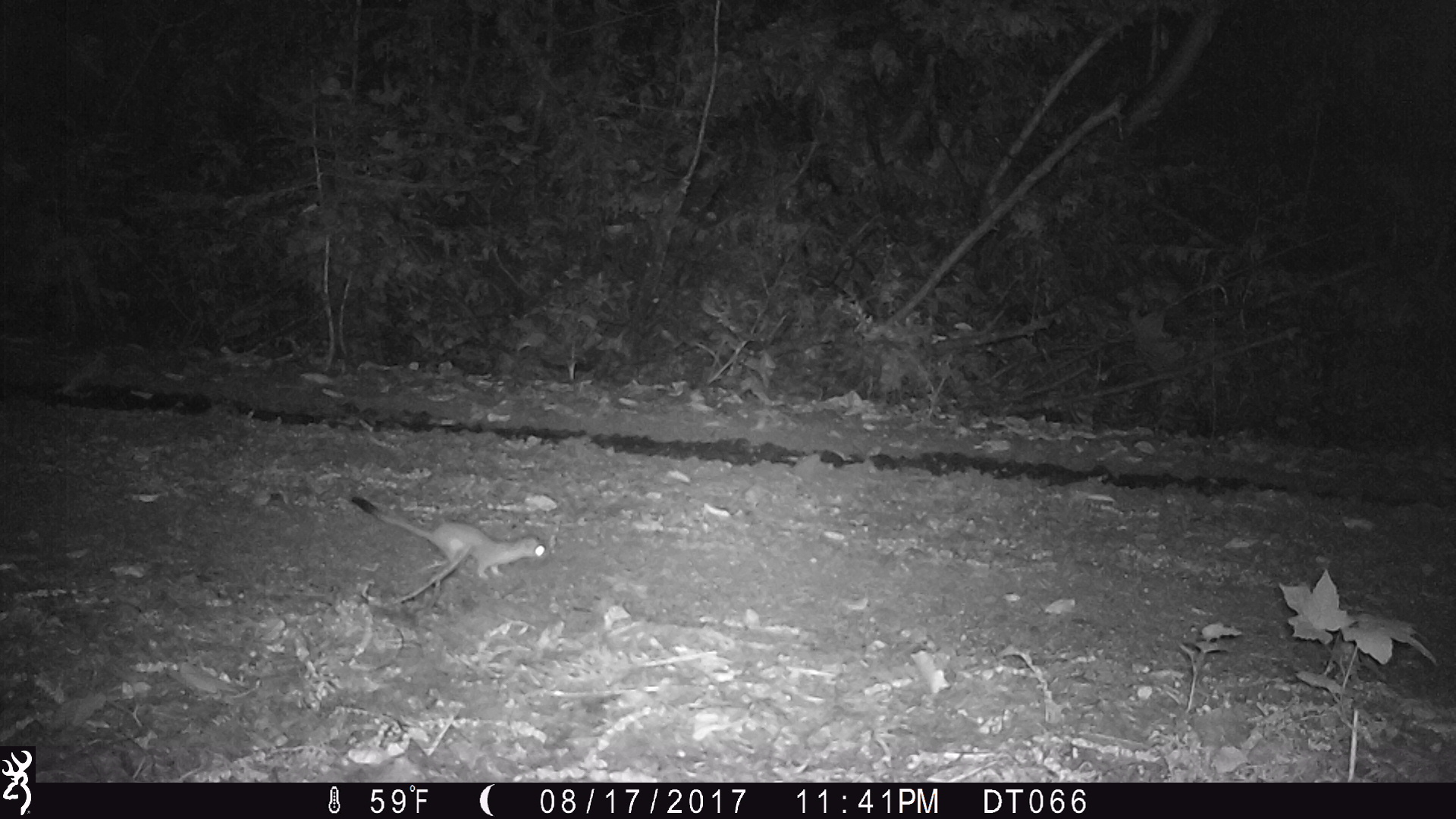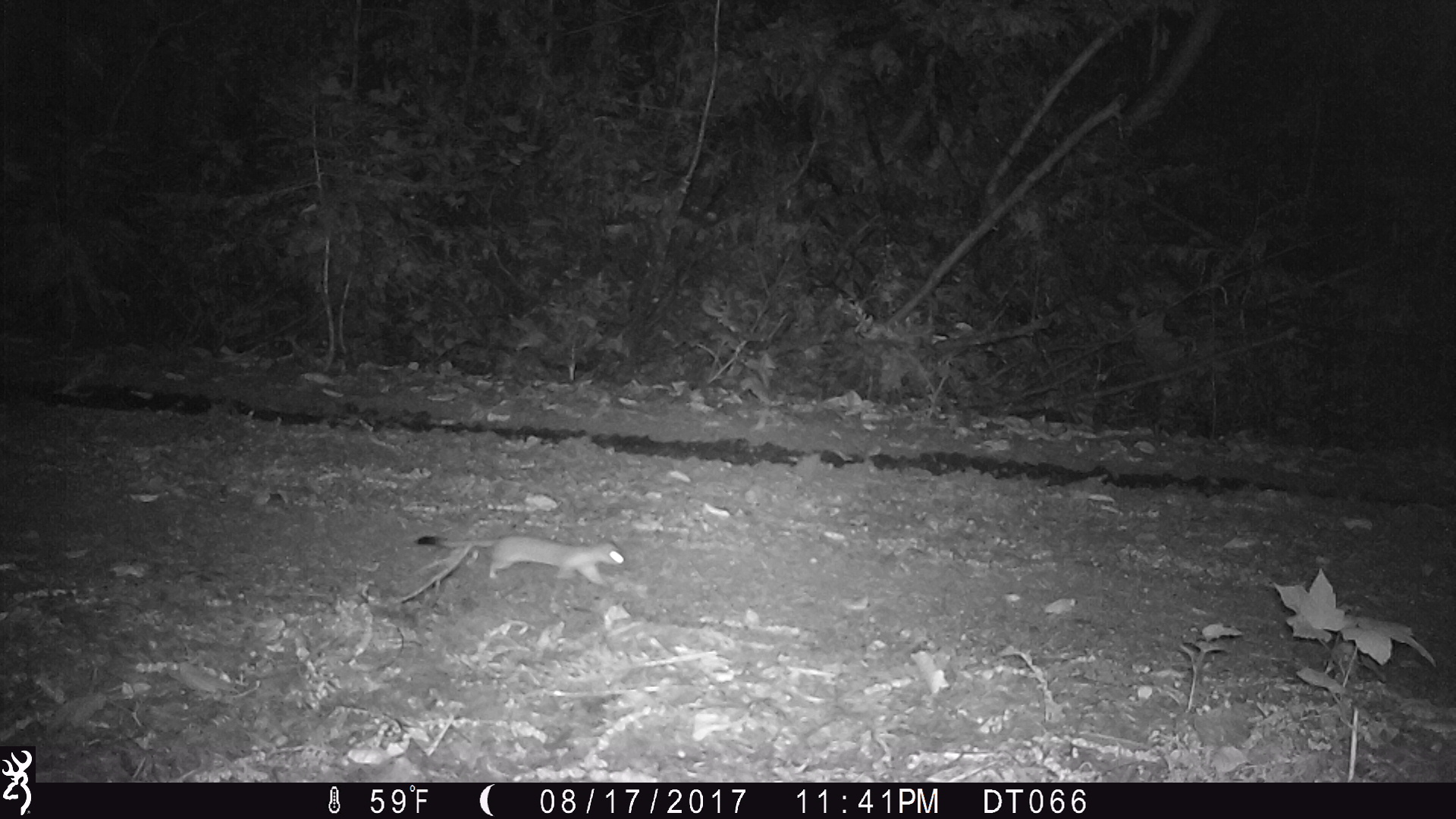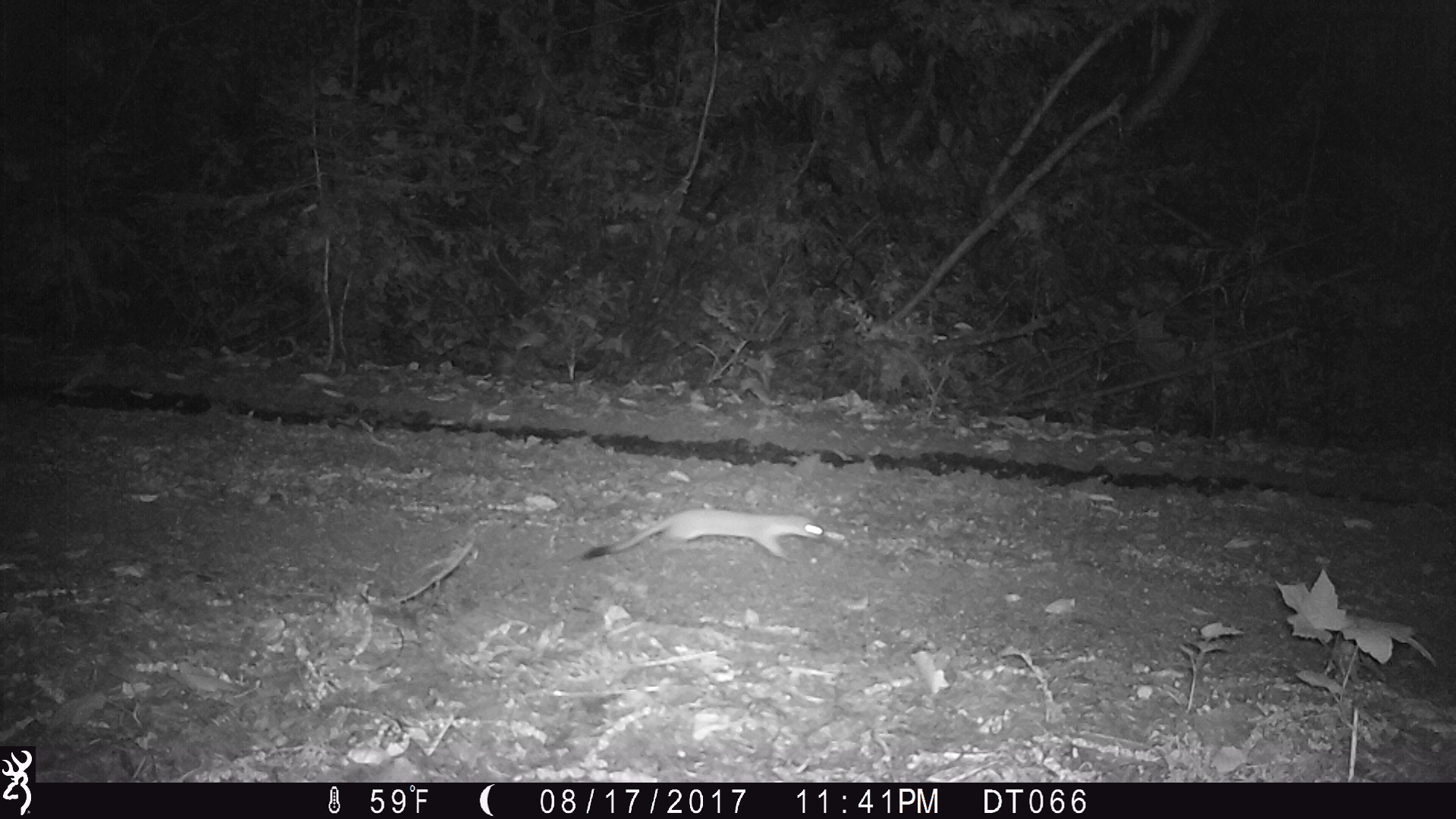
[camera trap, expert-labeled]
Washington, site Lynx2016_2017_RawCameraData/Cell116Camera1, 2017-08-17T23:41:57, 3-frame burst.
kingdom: Animalia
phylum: Chordata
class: Mammalia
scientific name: Mammalia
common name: small mammal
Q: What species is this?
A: Small mammal (Mammalia).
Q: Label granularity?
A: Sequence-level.